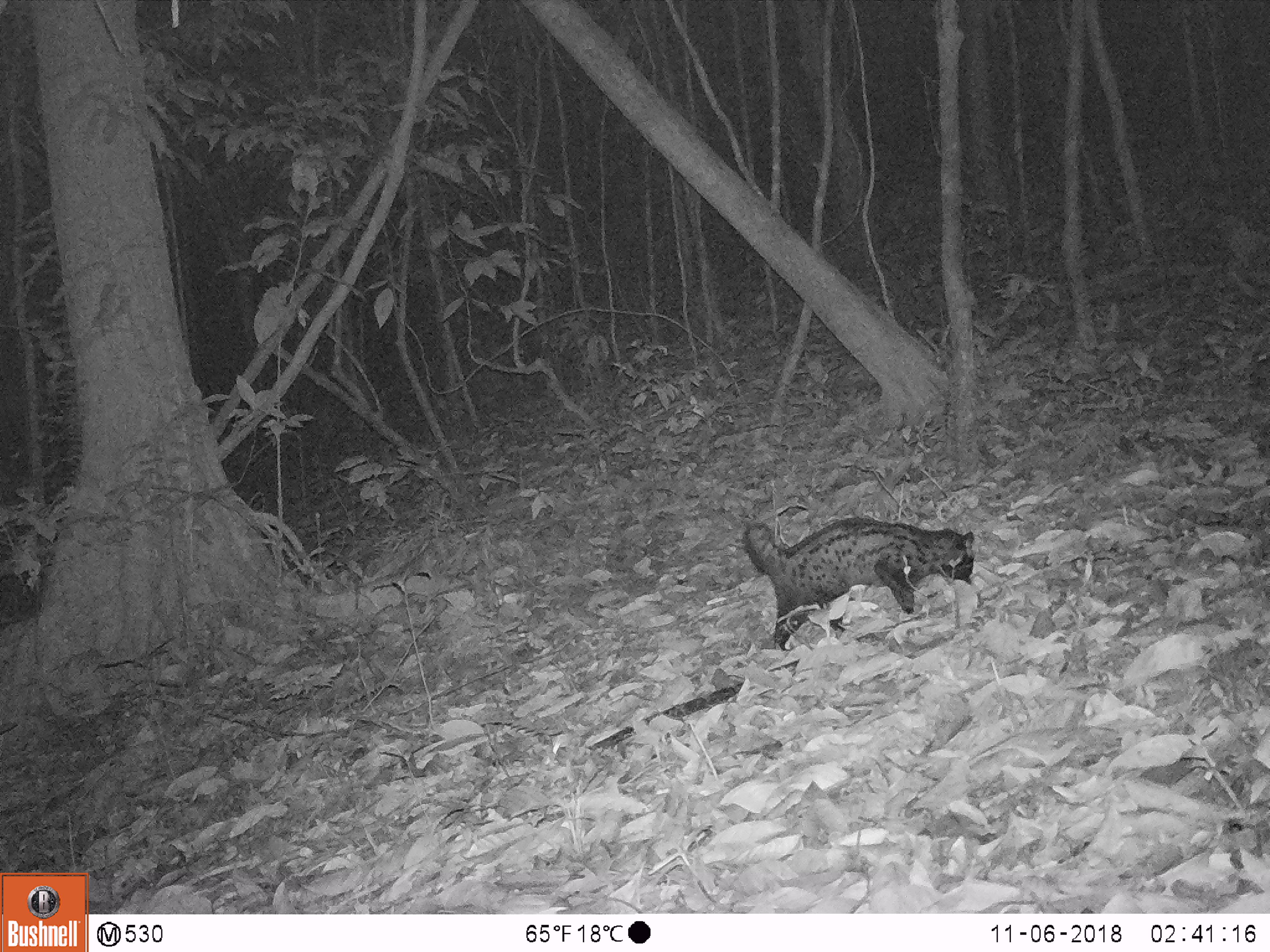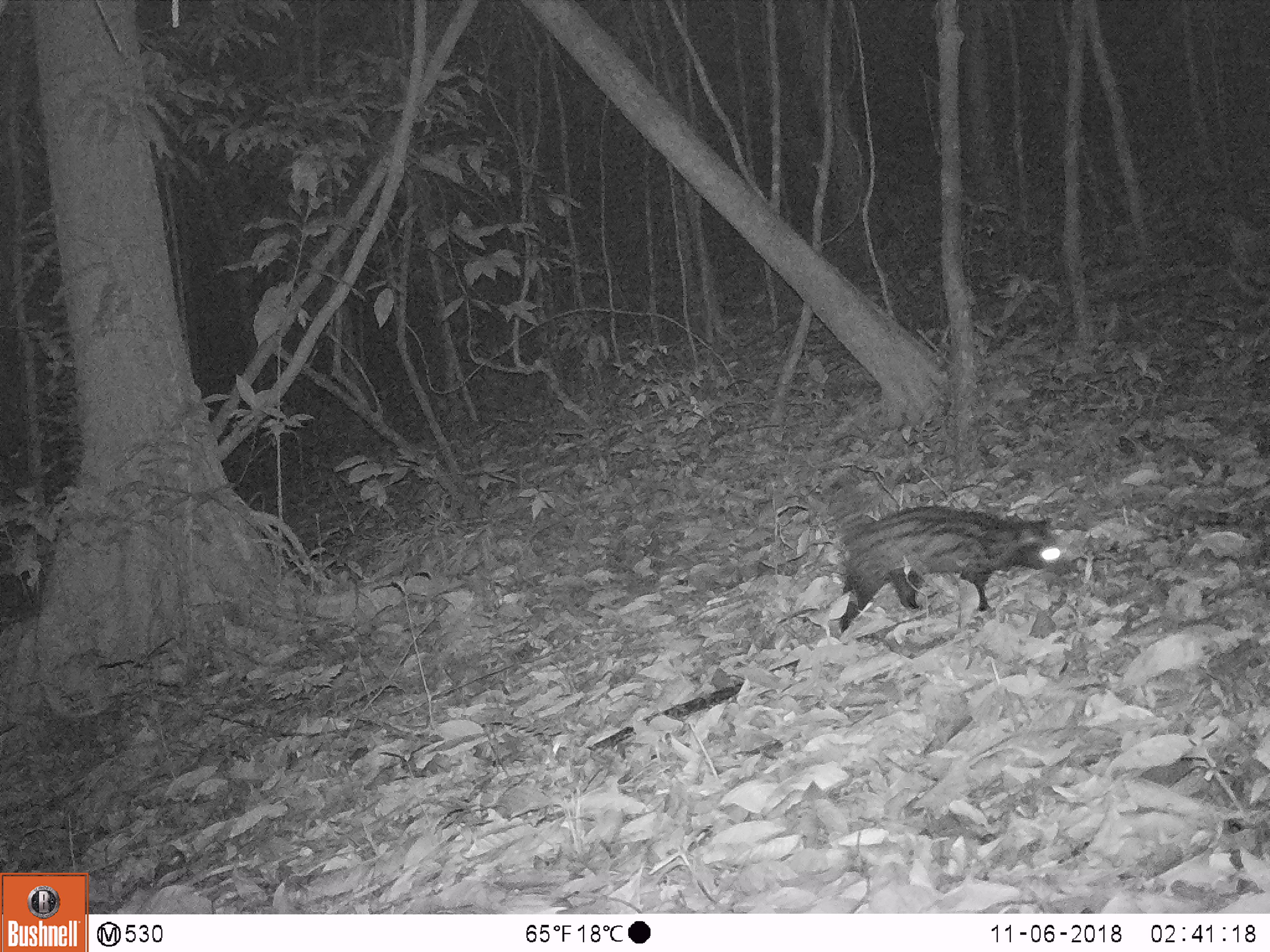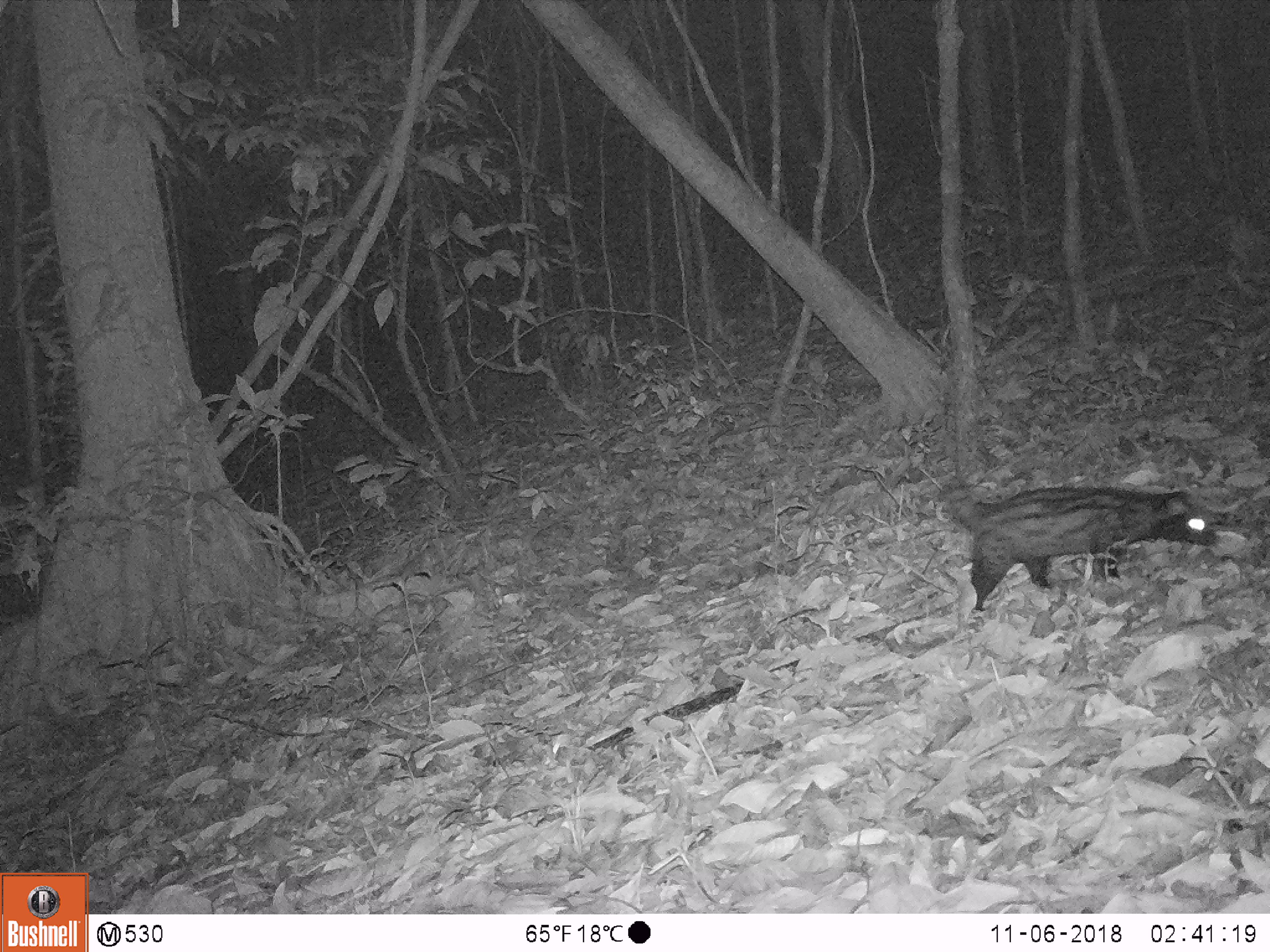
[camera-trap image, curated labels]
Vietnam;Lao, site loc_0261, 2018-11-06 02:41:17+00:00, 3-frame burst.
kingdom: Animalia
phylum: Chordata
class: Mammalia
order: Carnivora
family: Viverridae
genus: Paradoxurus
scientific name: Paradoxurus hermaphroditus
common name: common palm civet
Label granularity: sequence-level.